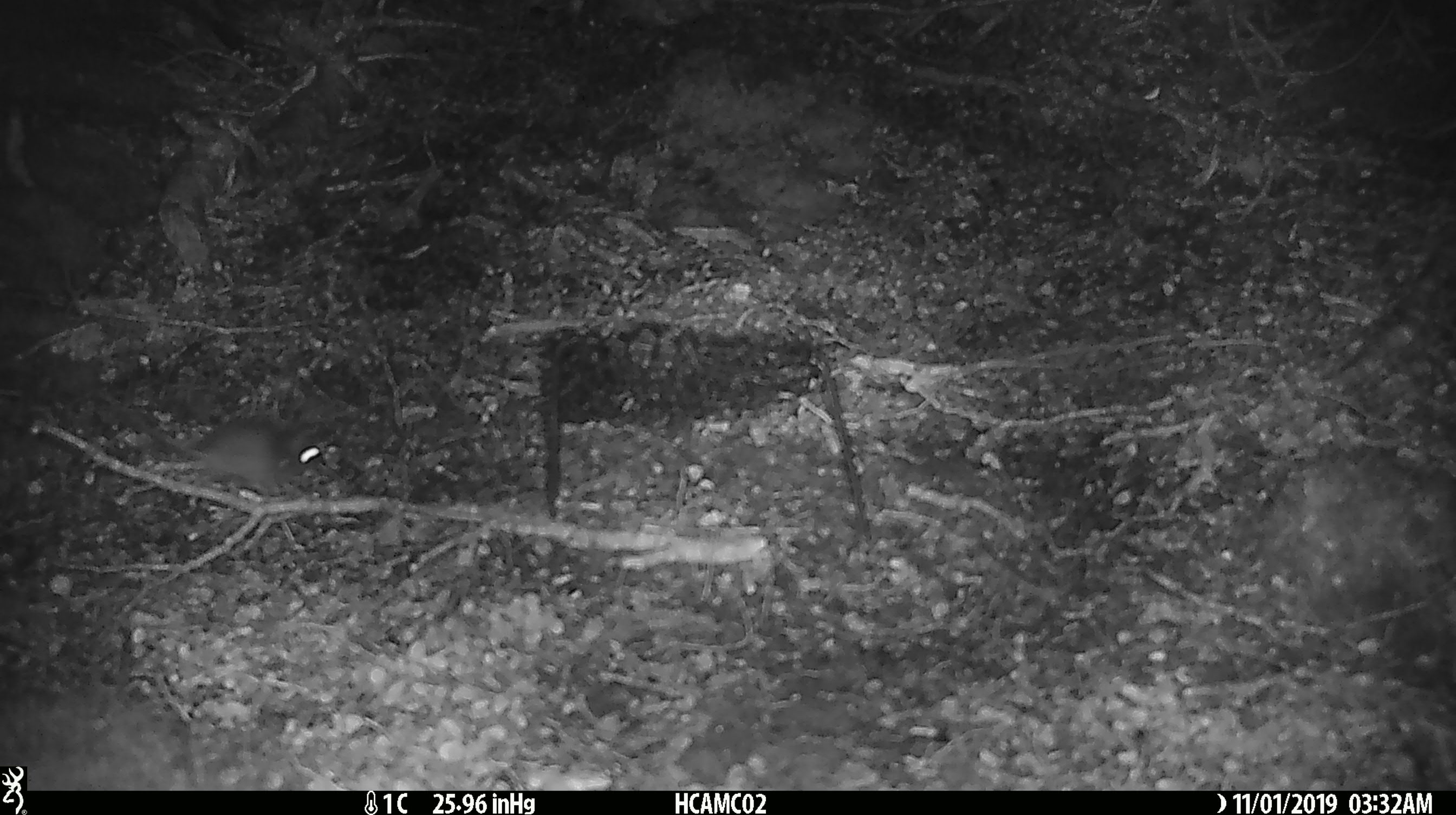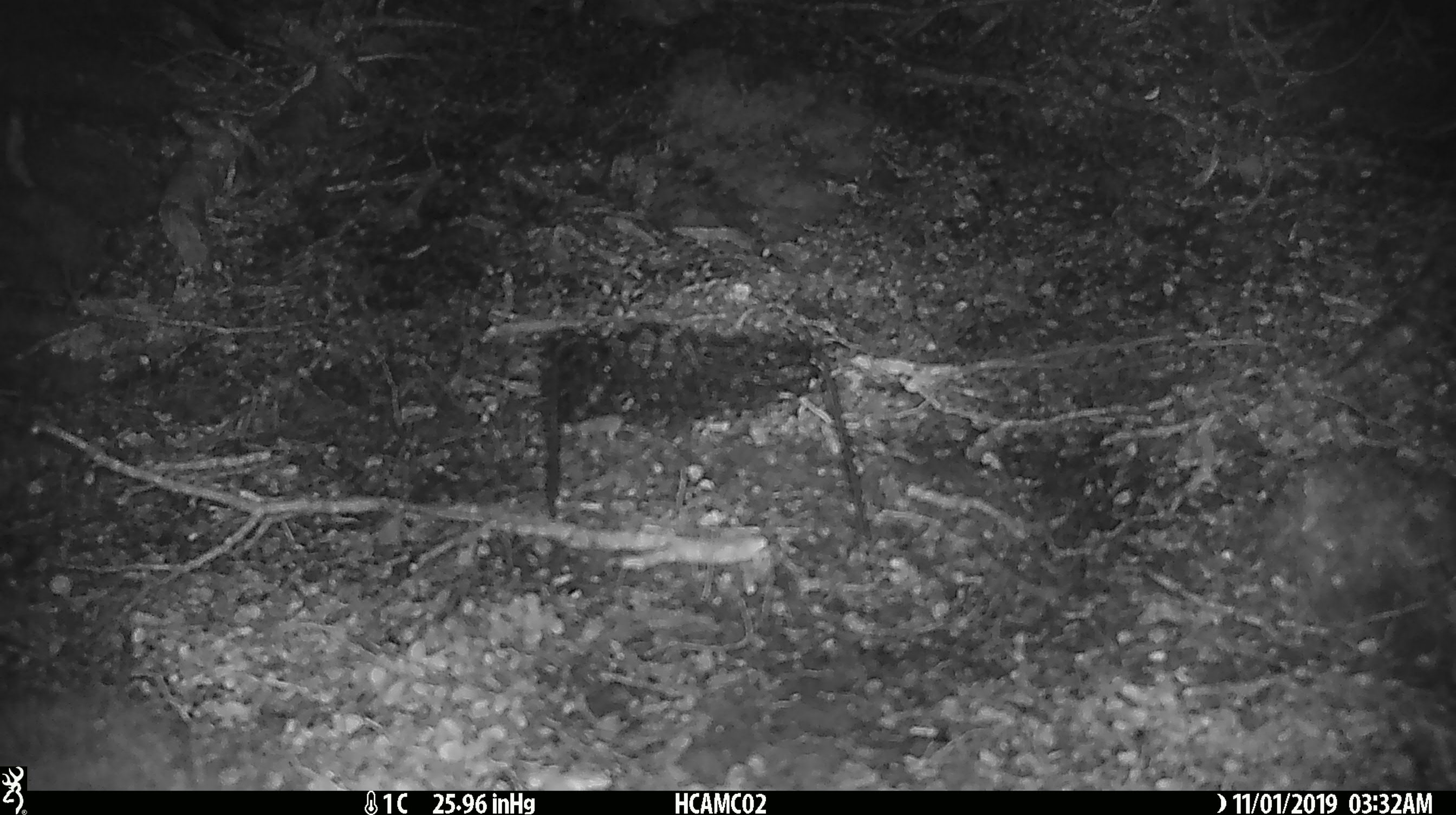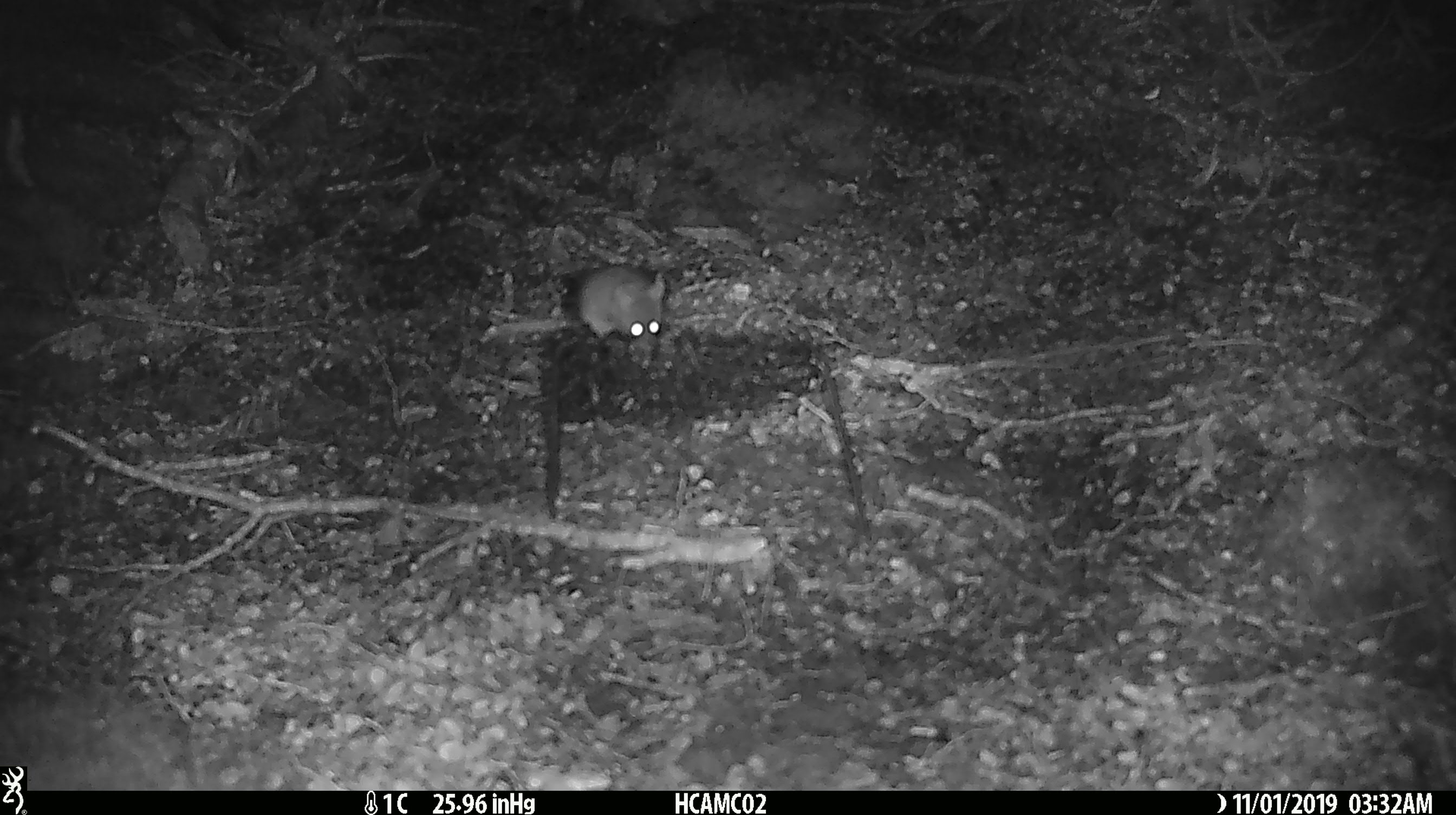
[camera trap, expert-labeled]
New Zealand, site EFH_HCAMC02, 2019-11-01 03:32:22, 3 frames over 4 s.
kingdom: Animalia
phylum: Chordata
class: Mammalia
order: Rodentia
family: Muridae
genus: Mus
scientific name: Mus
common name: mouse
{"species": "mouse (Mus)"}